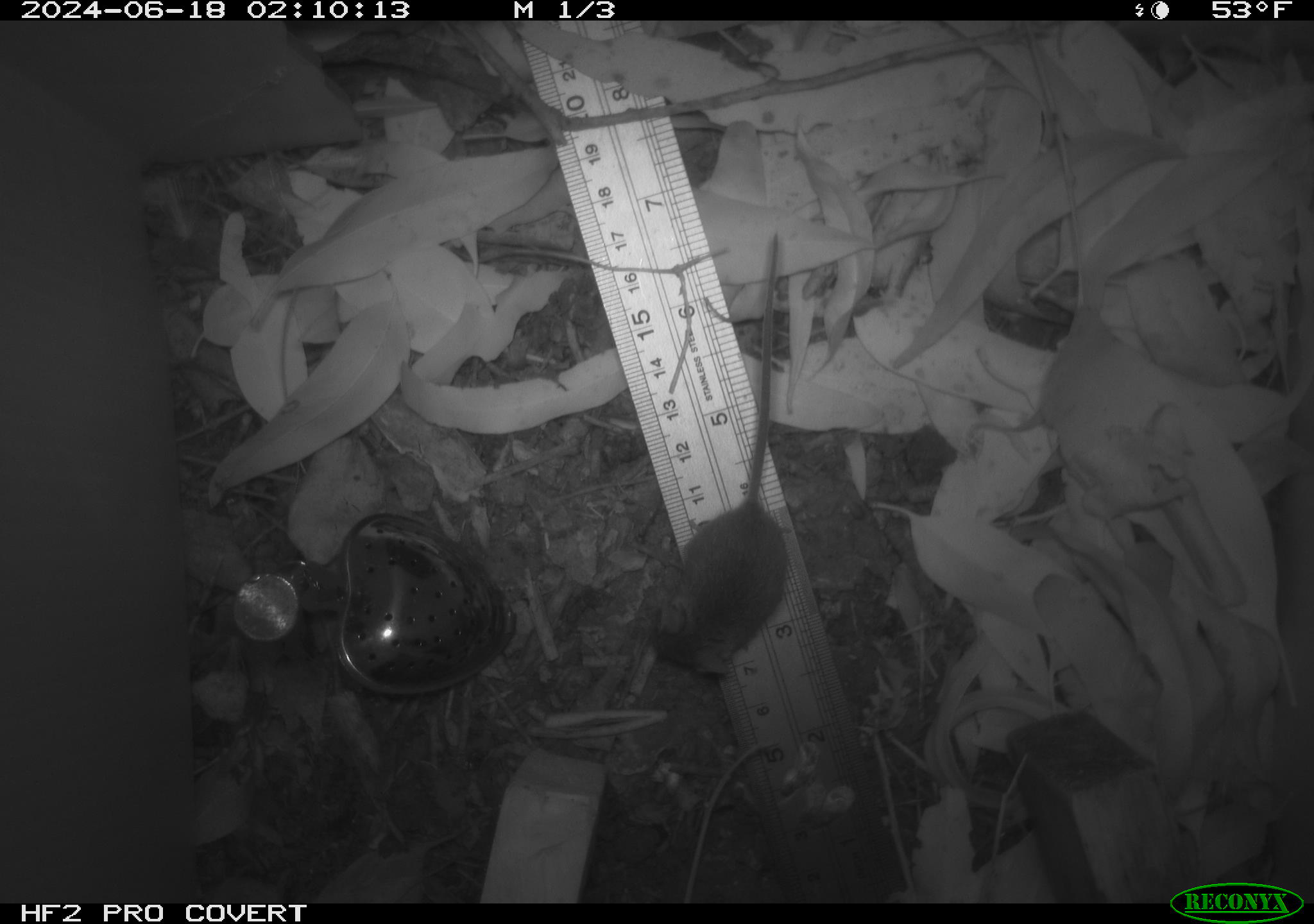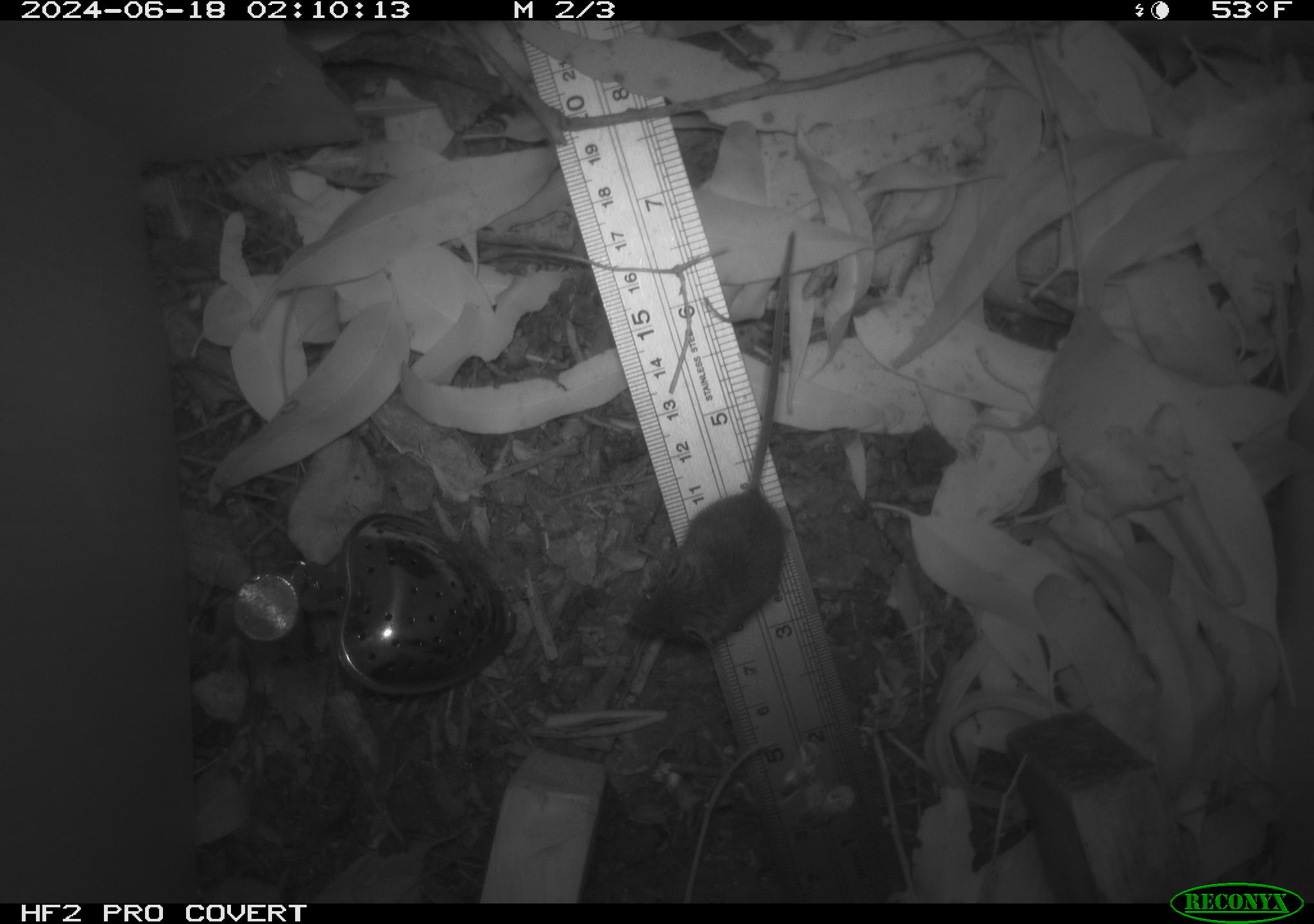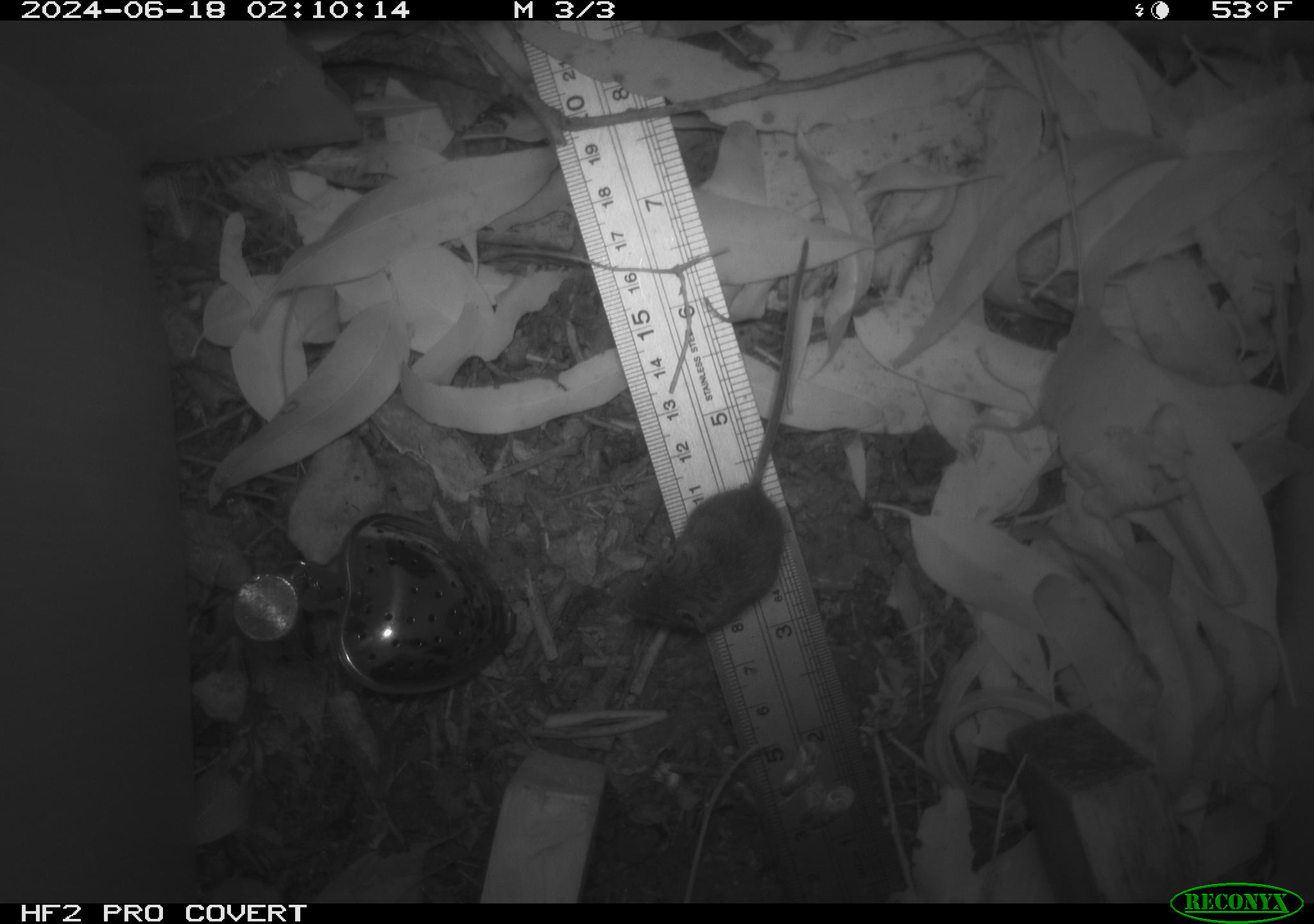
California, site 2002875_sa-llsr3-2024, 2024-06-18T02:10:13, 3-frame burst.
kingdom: Animalia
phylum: Chordata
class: Mammalia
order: Rodentia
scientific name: Rodentia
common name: mouse species